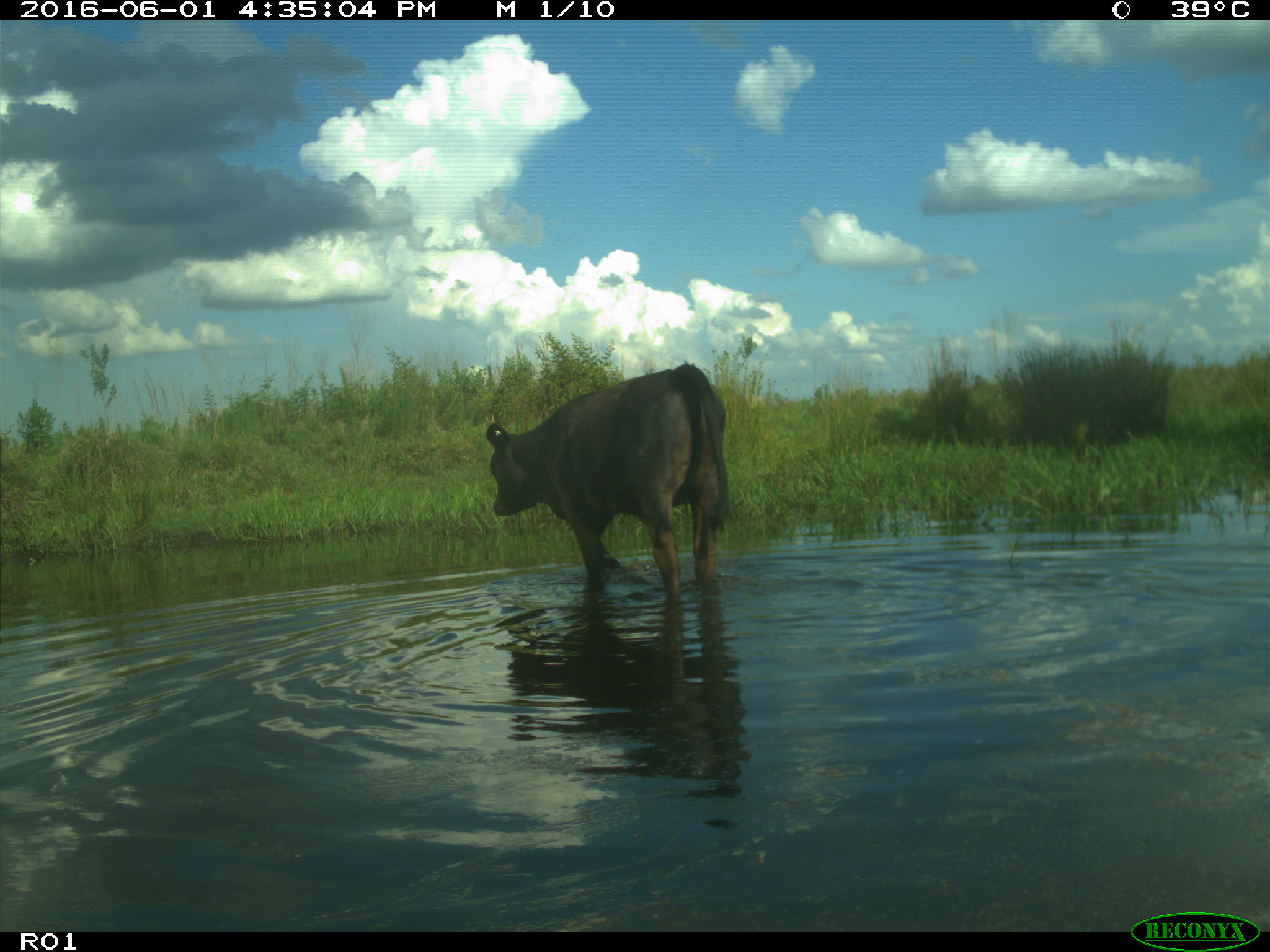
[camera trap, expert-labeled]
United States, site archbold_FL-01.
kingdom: Animalia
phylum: Chordata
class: Mammalia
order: Artiodactyla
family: Bovidae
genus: Bos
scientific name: Bos taurus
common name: domestic cow